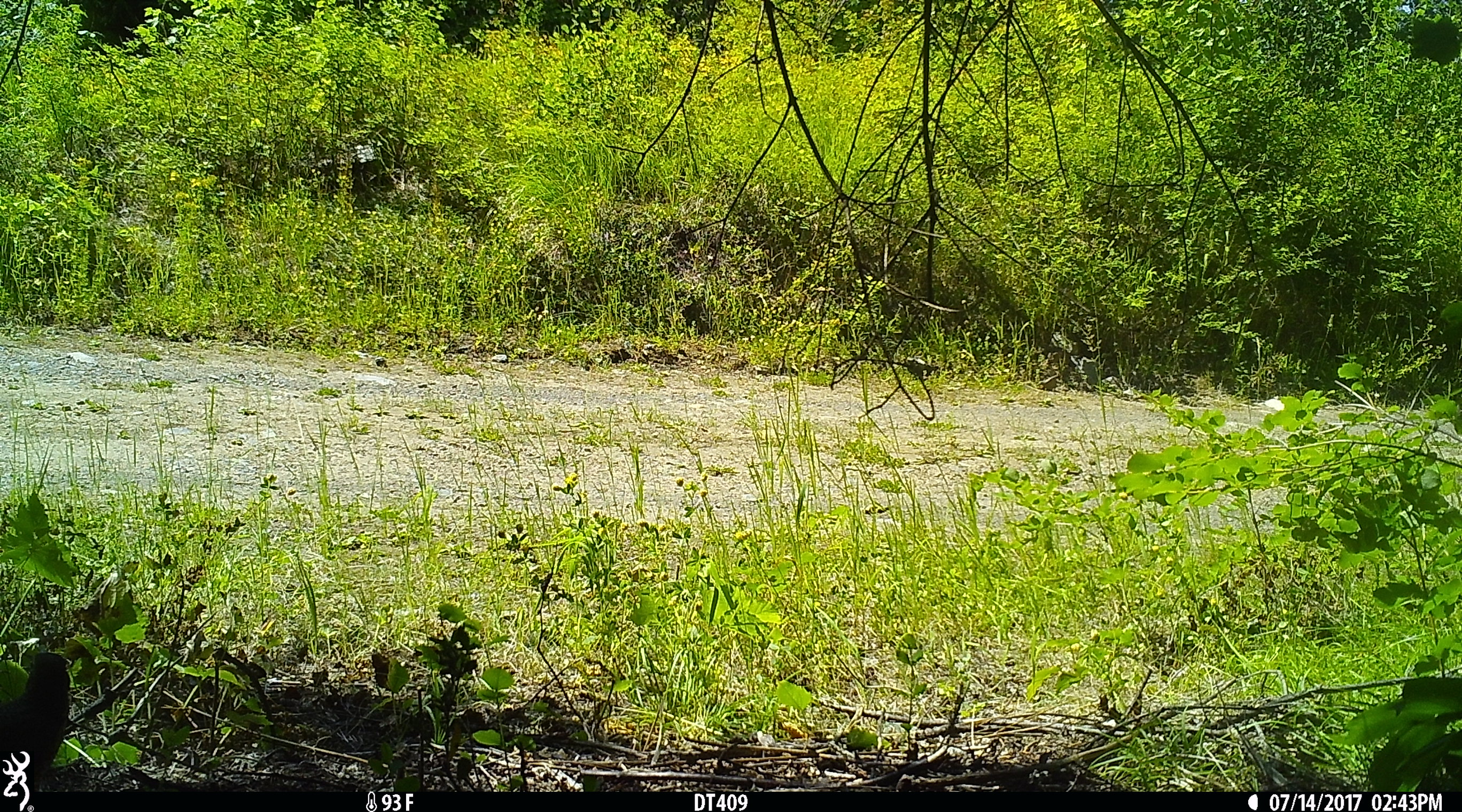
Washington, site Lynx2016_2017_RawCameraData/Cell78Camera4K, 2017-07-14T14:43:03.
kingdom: Animalia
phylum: Chordata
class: Aves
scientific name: Aves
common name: birds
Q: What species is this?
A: Aves (birds).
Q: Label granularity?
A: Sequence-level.